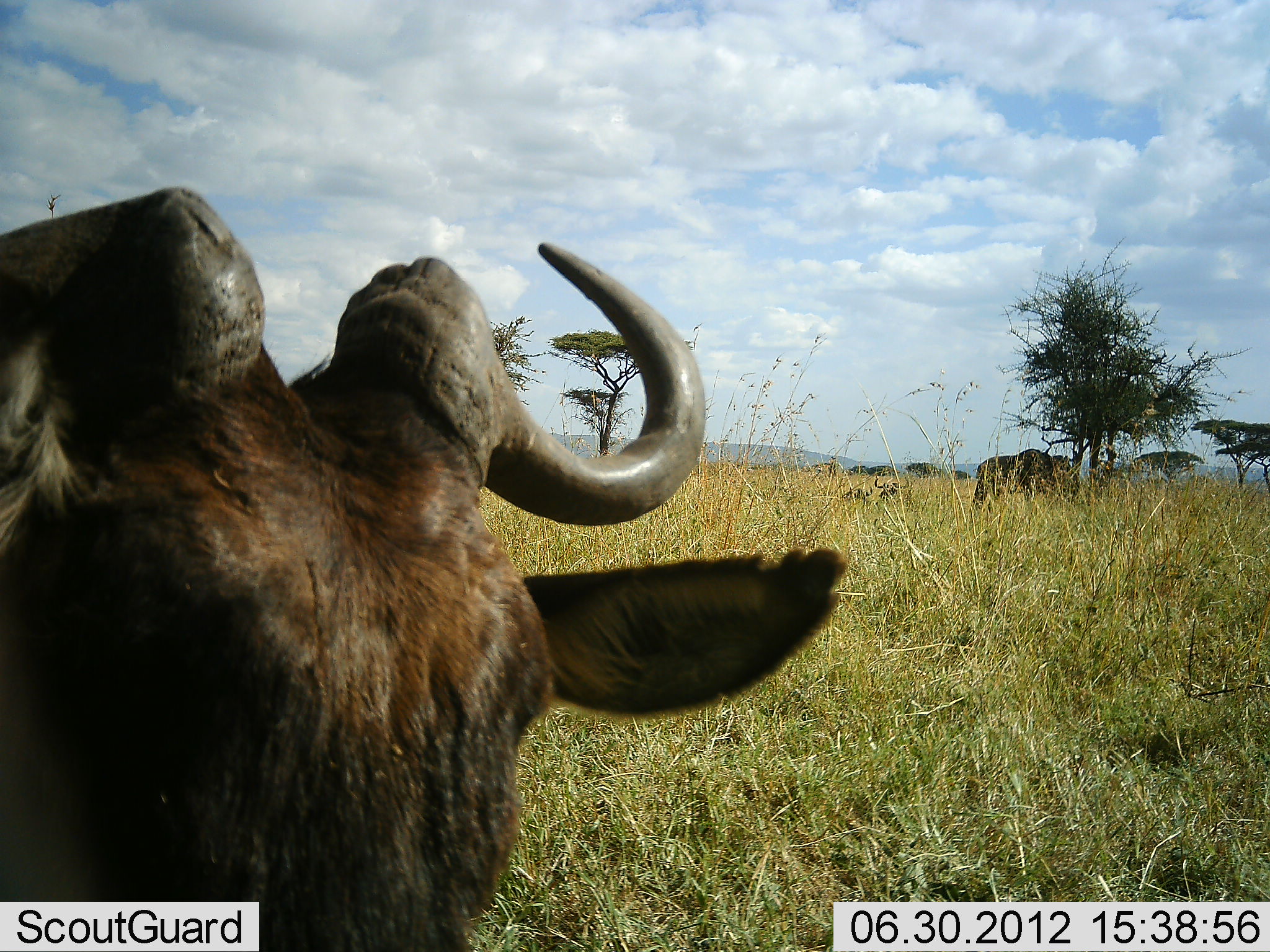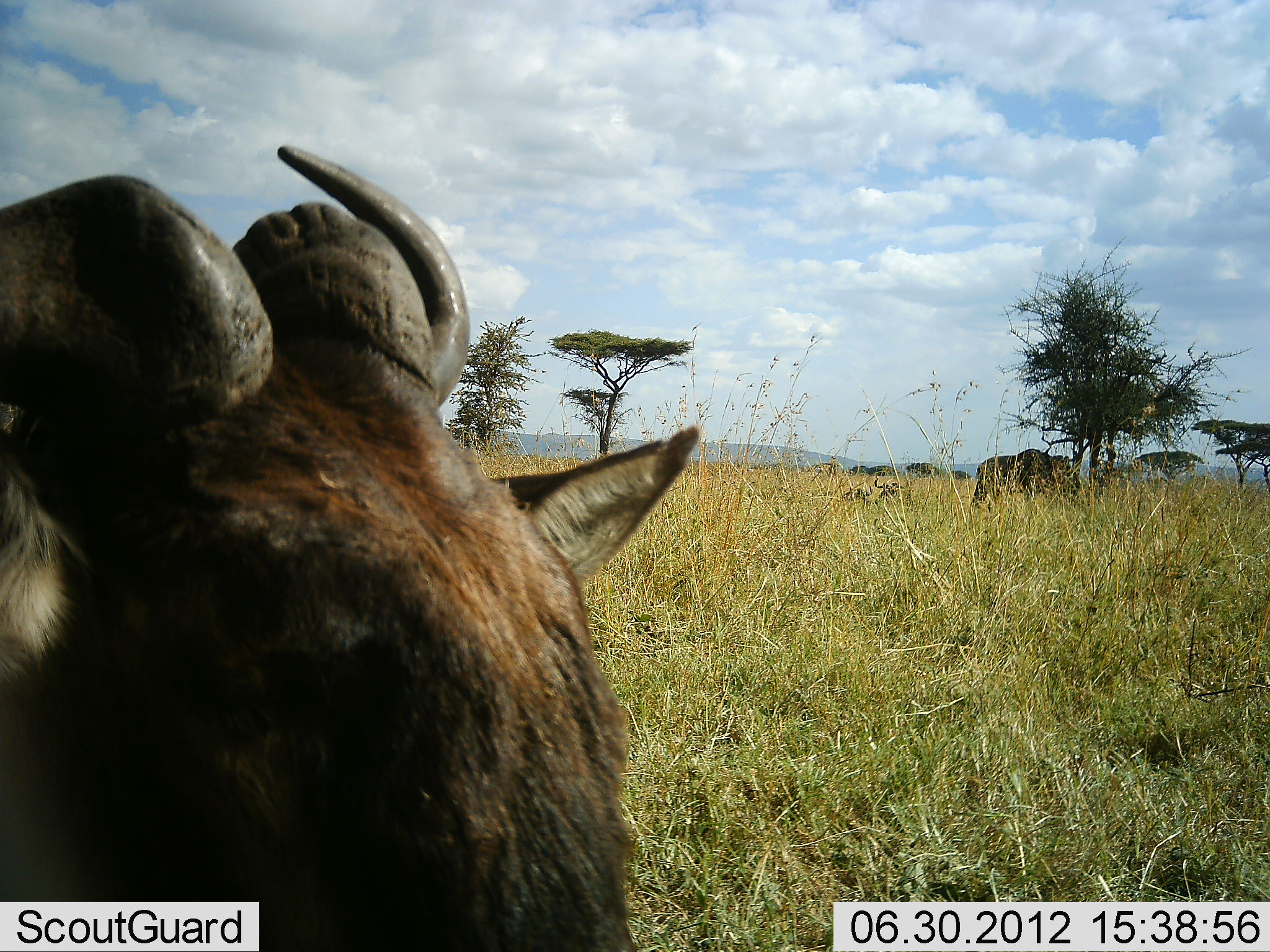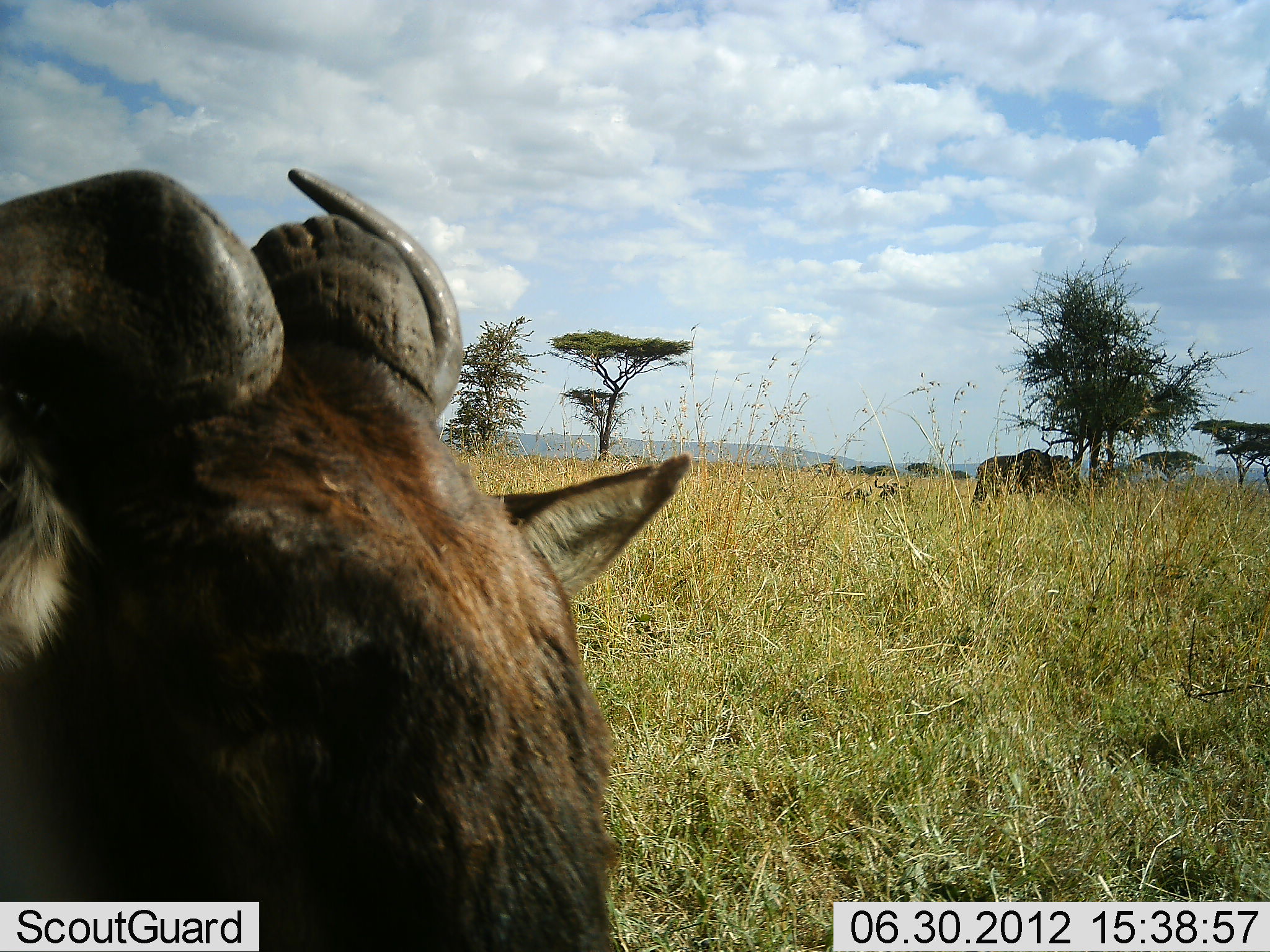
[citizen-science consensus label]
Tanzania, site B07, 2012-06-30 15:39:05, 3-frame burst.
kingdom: Animalia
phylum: Chordata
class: Mammalia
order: Artiodactyla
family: Bovidae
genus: Connochaetes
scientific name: Connochaetes taurinus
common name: blue wildebeest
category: wildebeest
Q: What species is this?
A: Wildebeest (blue wildebeest) (Connochaetes taurinus).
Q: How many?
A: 2.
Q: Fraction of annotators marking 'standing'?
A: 90%.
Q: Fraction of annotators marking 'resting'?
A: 20%.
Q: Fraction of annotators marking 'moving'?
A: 10%.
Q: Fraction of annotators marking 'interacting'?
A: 10%.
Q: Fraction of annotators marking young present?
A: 0%.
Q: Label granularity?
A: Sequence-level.